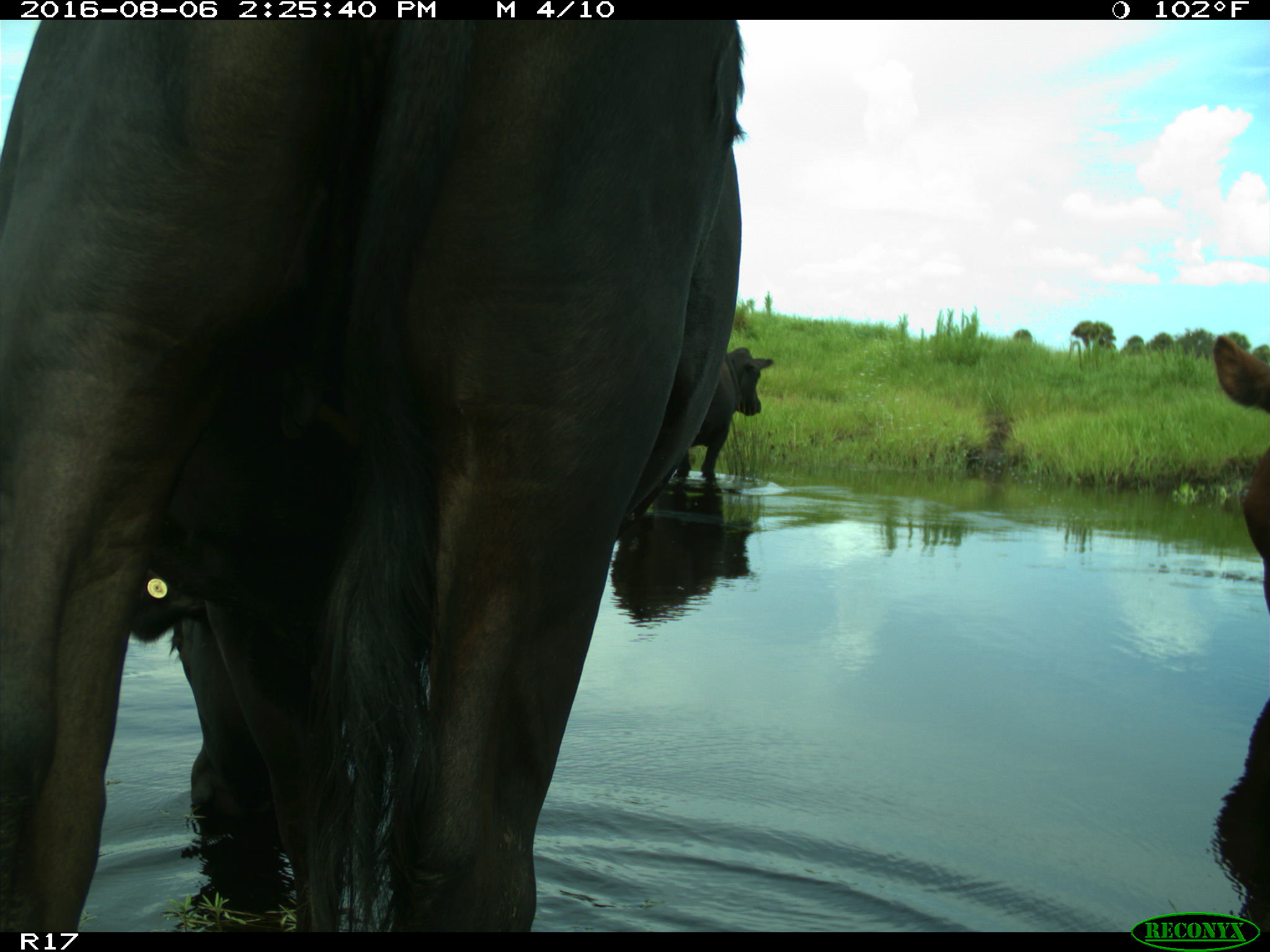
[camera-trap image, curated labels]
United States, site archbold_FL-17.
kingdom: Animalia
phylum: Chordata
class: Mammalia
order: Artiodactyla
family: Bovidae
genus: Bos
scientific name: Bos taurus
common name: domestic cow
Bos taurus (domestic cow).